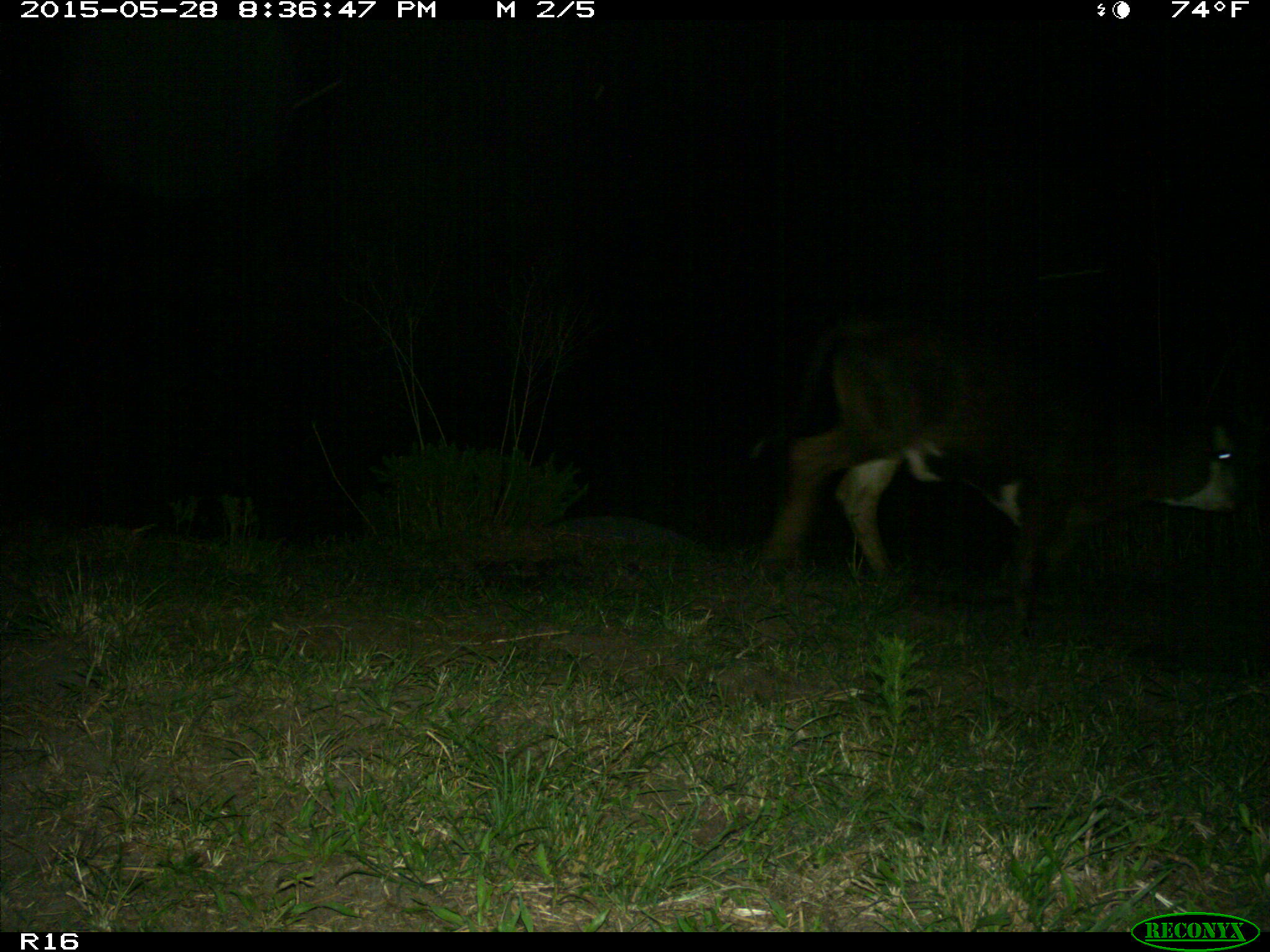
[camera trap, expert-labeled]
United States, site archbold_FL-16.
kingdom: Animalia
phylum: Chordata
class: Mammalia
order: Artiodactyla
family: Bovidae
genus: Bos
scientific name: Bos taurus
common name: domestic cow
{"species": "Bos taurus (domestic cow)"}